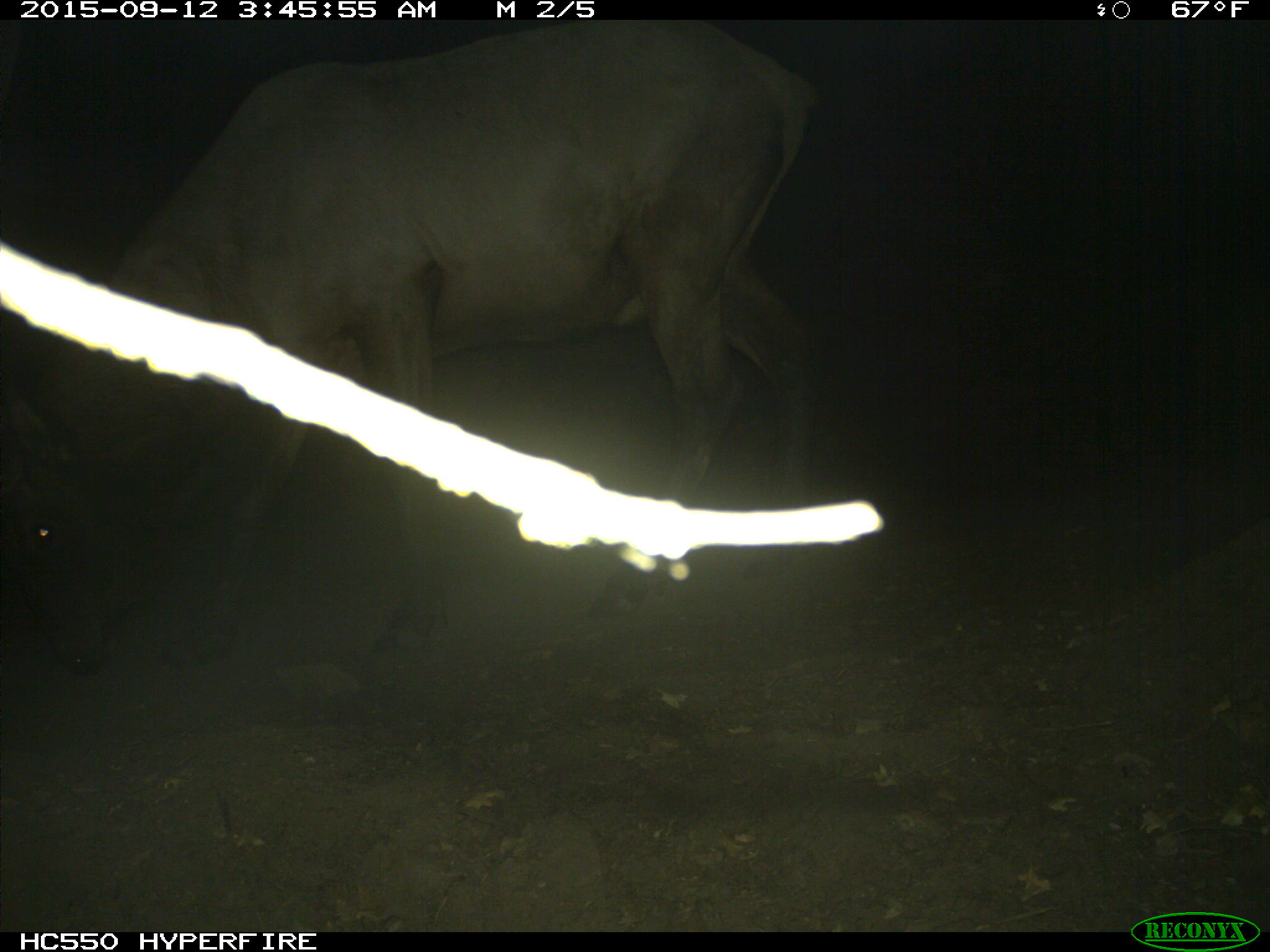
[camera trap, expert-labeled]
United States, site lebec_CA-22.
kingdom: Animalia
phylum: Chordata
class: Mammalia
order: Artiodactyla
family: Cervidae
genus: Cervus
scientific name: Cervus canadensis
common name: elk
Cervus canadensis (elk).